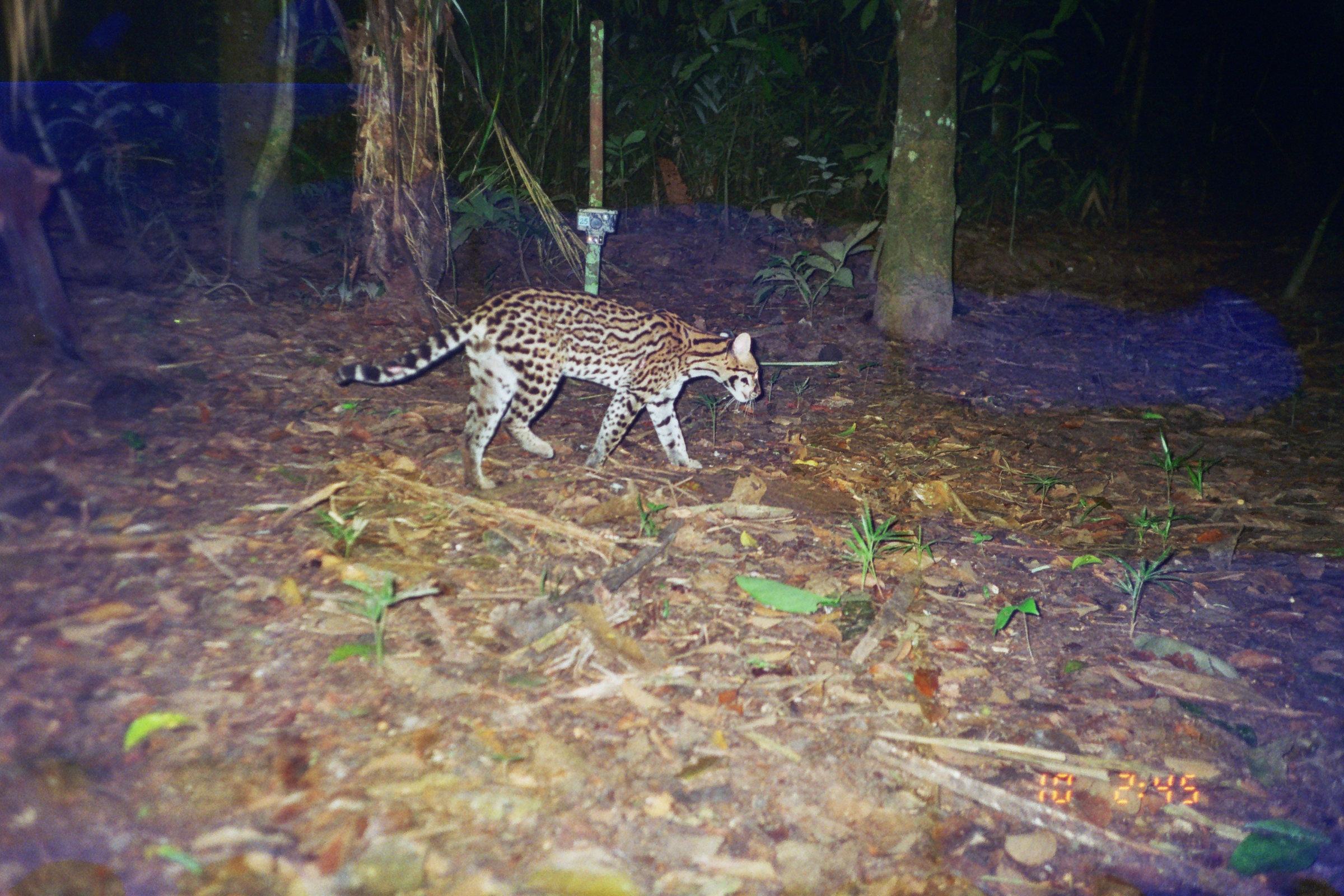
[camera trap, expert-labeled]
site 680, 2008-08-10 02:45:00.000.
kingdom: Animalia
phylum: Chordata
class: Mammalia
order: Carnivora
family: Felidae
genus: Leopardus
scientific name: Leopardus pardalis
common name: ocelot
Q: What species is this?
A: Leopardus pardalis (ocelot).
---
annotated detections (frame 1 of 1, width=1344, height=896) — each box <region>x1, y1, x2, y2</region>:
leopardus pardalis: <region>332, 284, 762, 490</region>